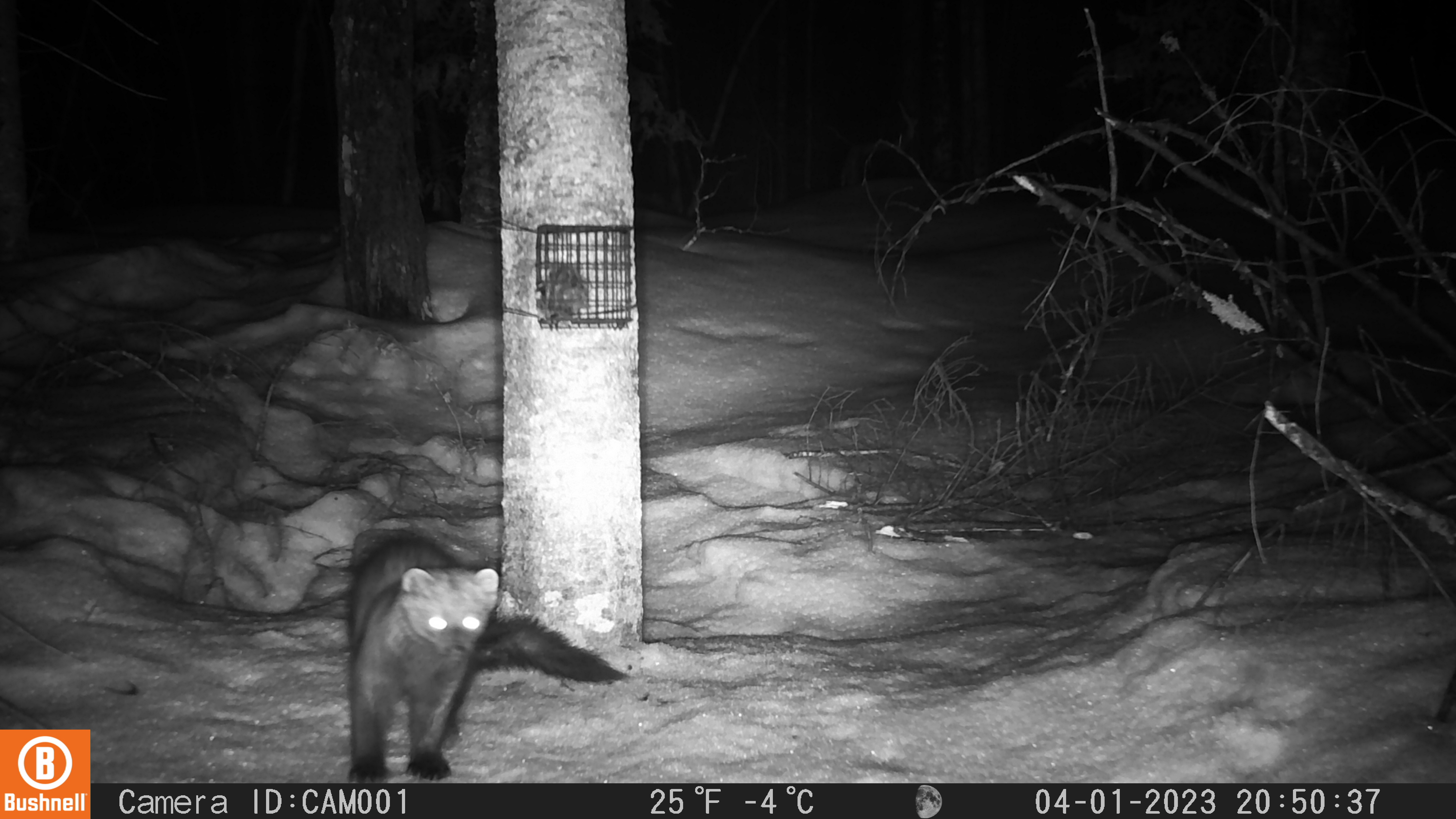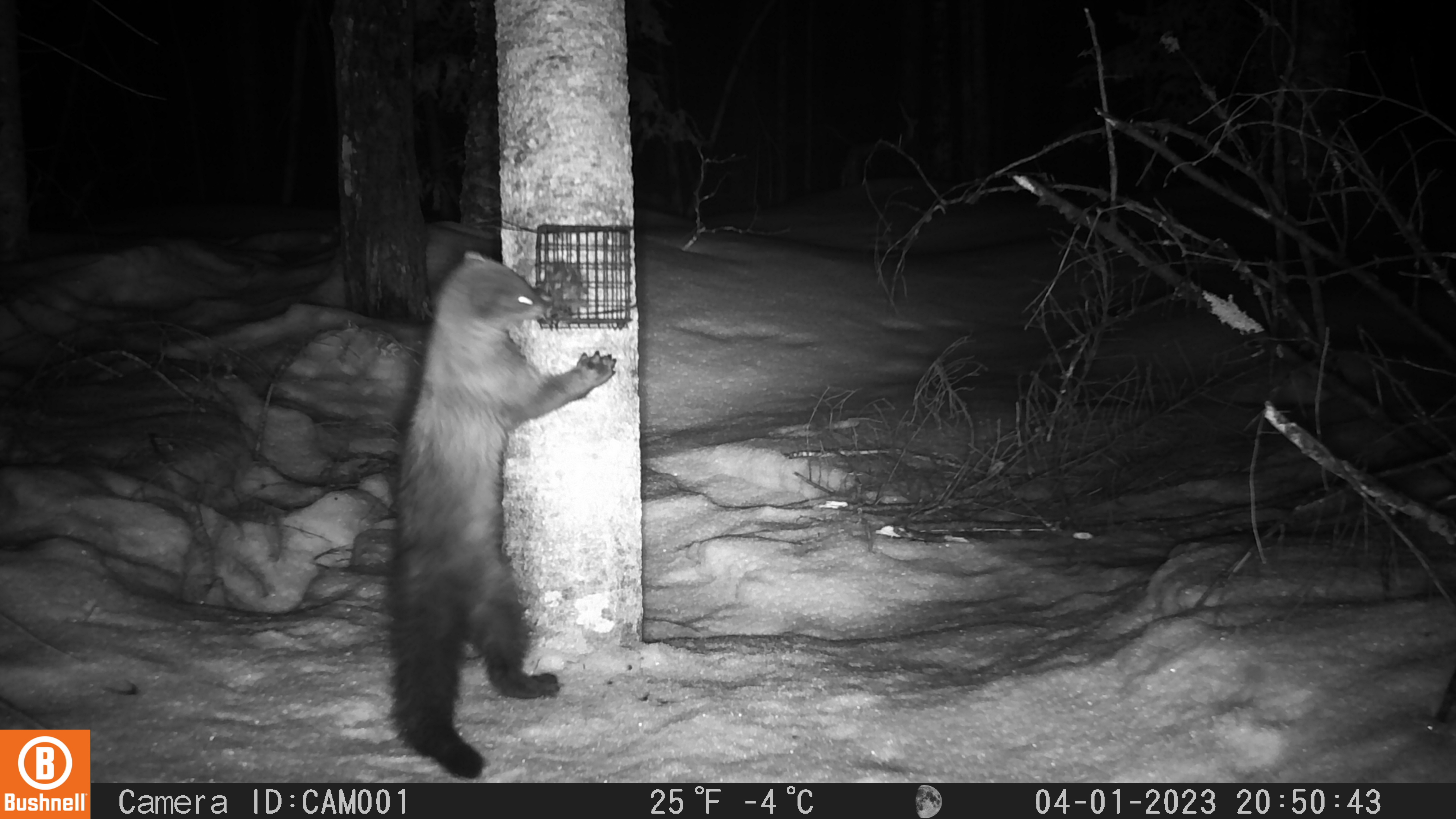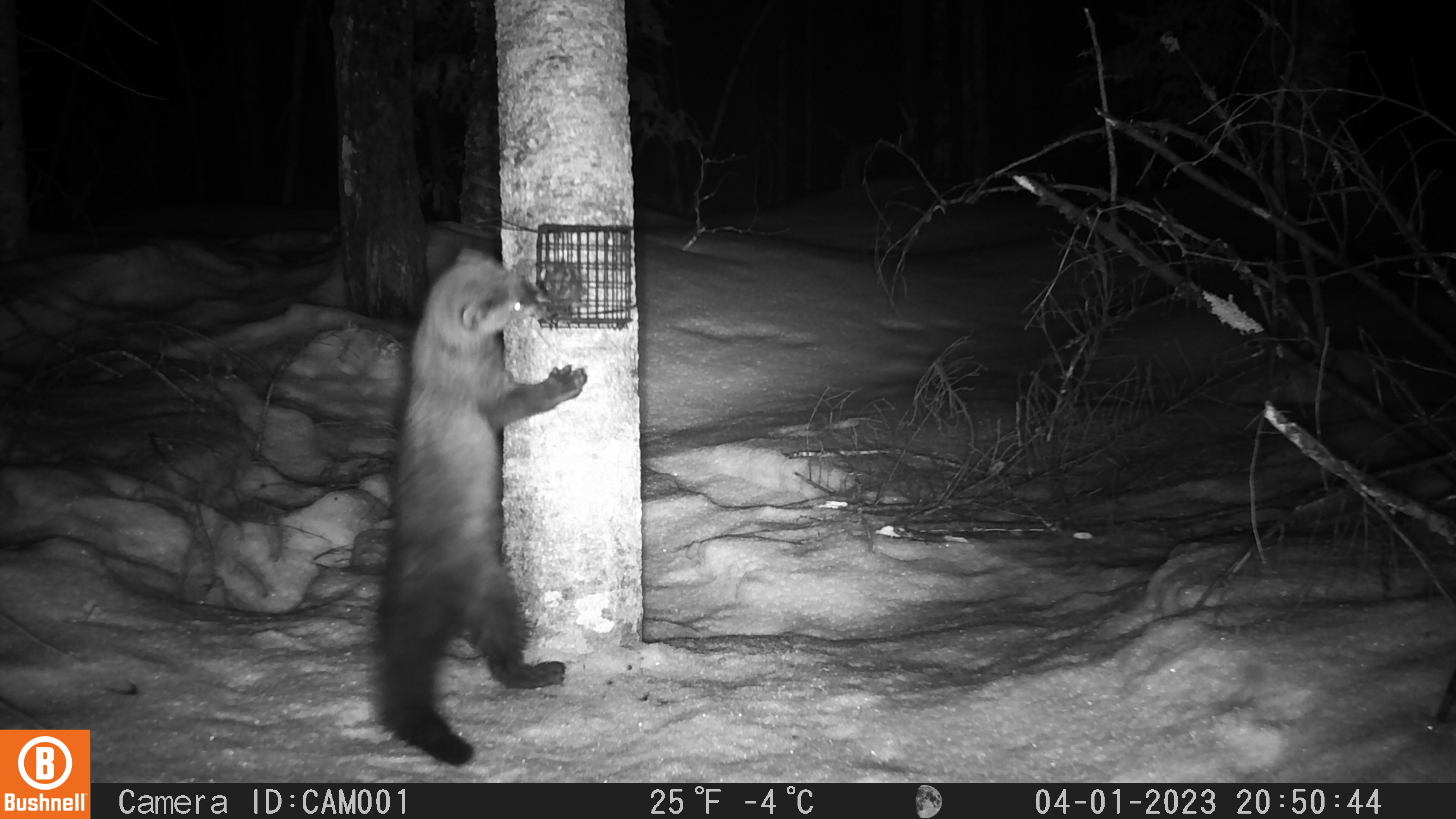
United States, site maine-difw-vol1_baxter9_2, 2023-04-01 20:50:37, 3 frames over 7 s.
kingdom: Animalia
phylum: Chordata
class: Mammalia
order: Carnivora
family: Mustelidae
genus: Pekania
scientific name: Pekania pennanti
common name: fisher